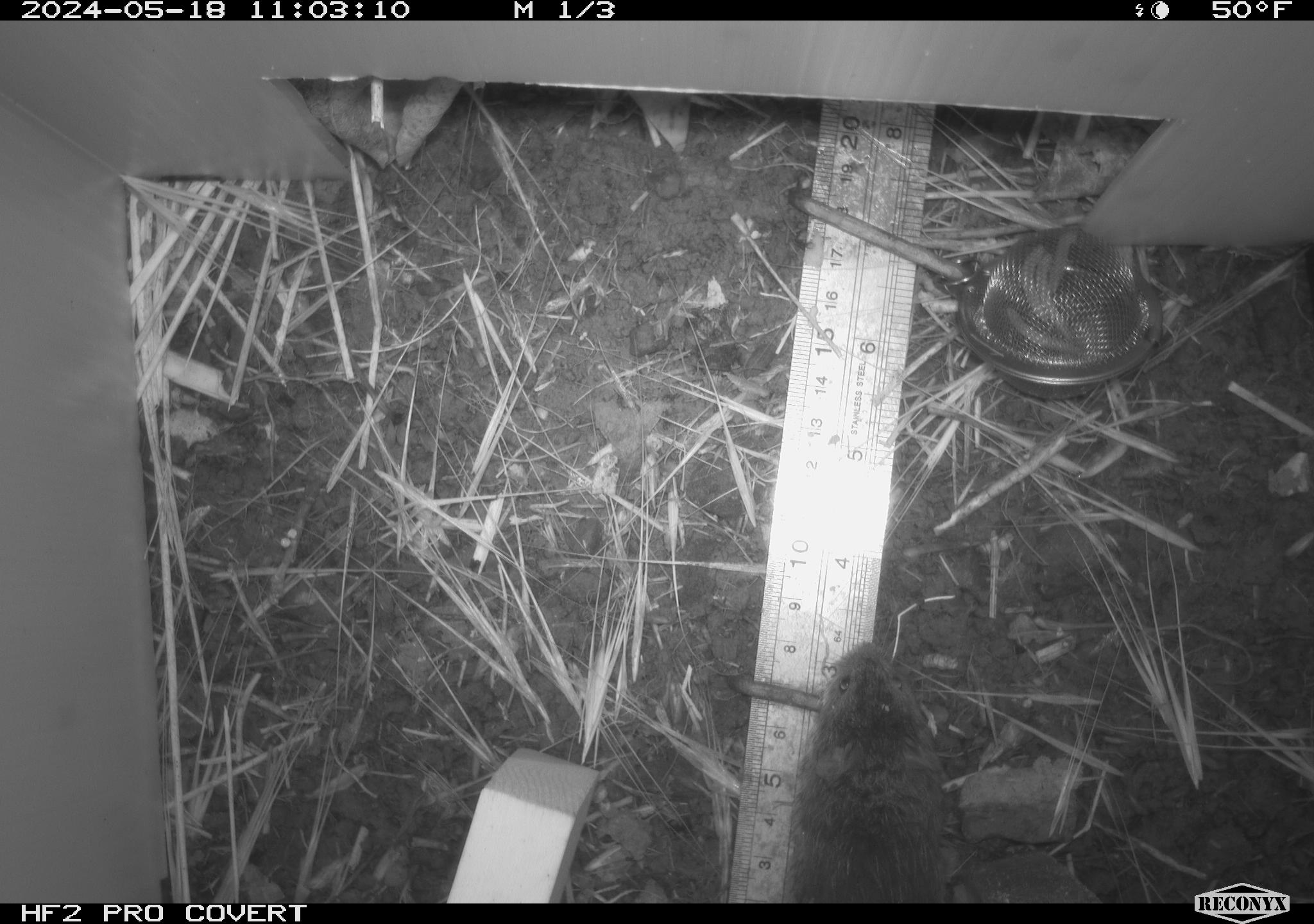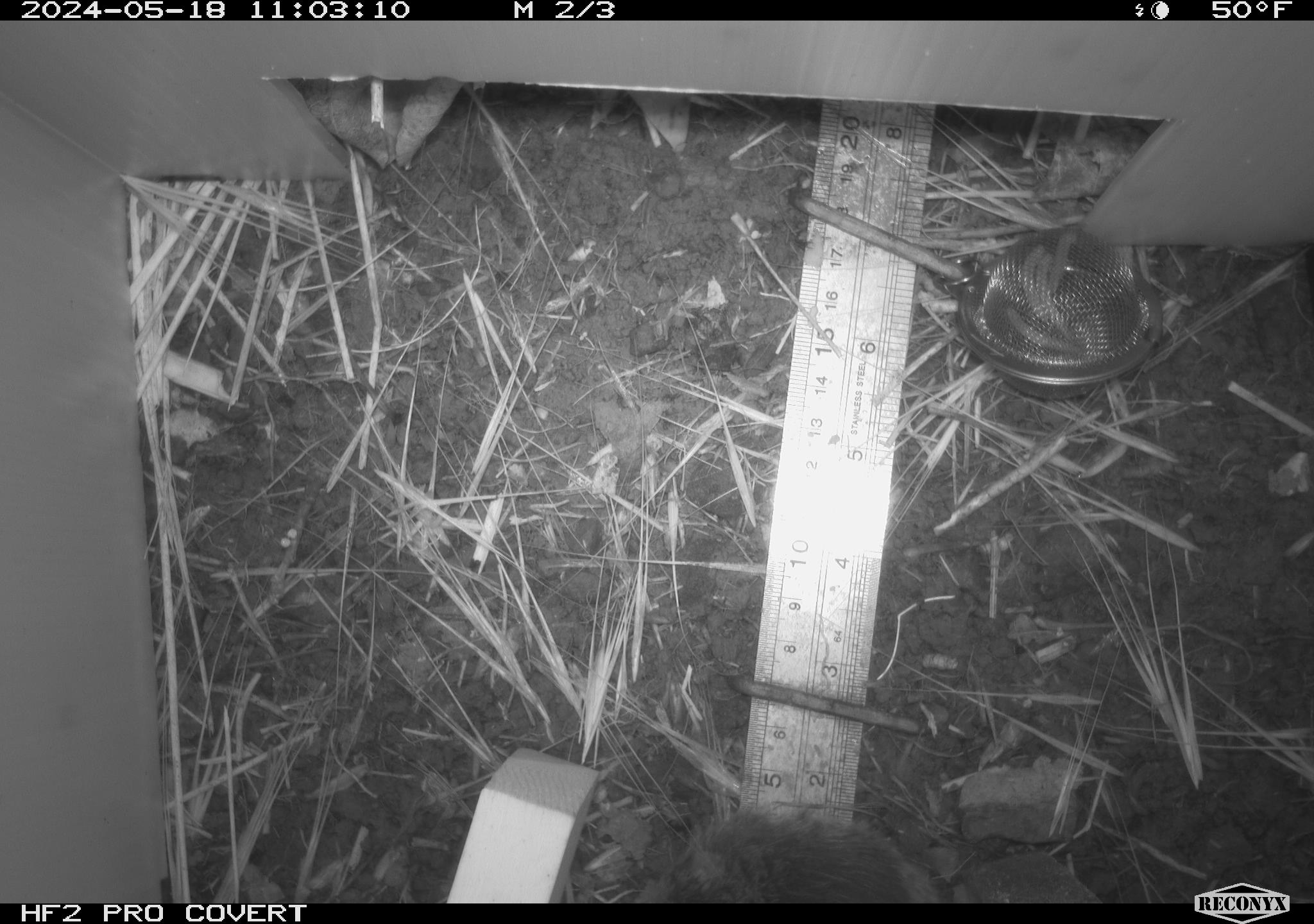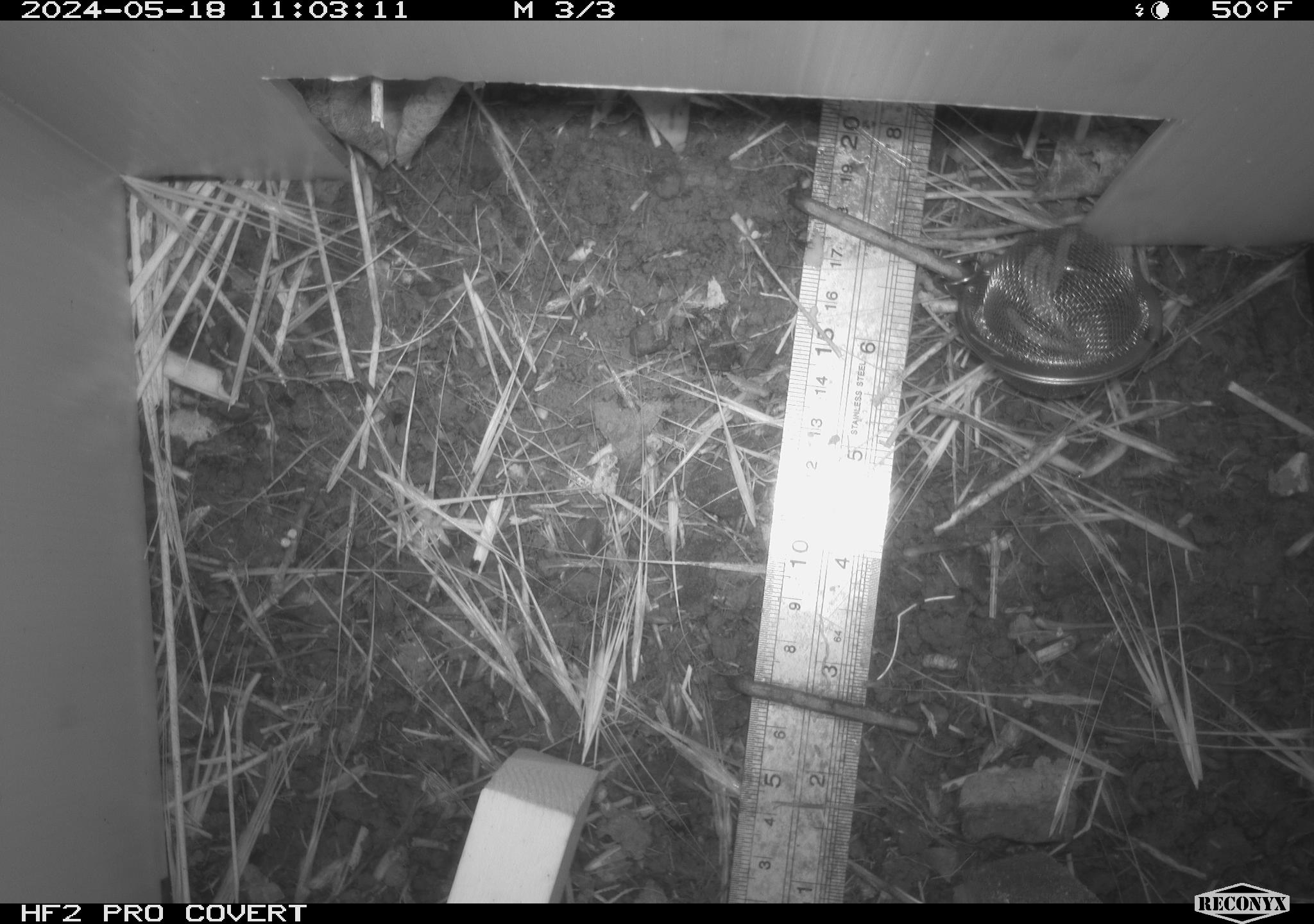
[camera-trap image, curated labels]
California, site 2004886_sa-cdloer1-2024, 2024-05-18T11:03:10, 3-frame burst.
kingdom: Animalia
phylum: Chordata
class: Mammalia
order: Rodentia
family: Cricetidae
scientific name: Arvicolinae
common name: voles, lemmings, and muskrats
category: arvicolinae subfamily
Arvicolinae subfamily (voles, lemmings, and muskrats) (Arvicolinae).